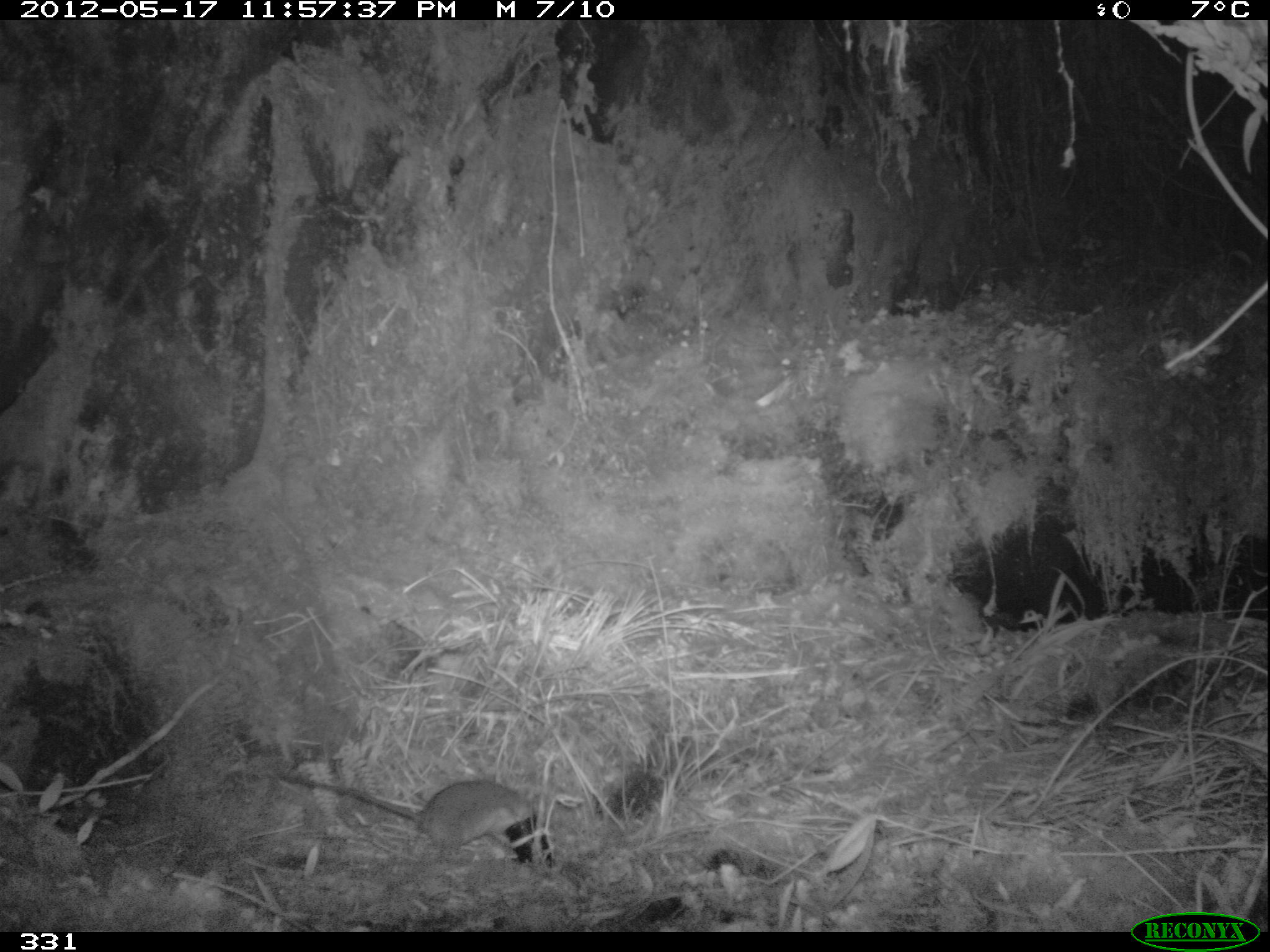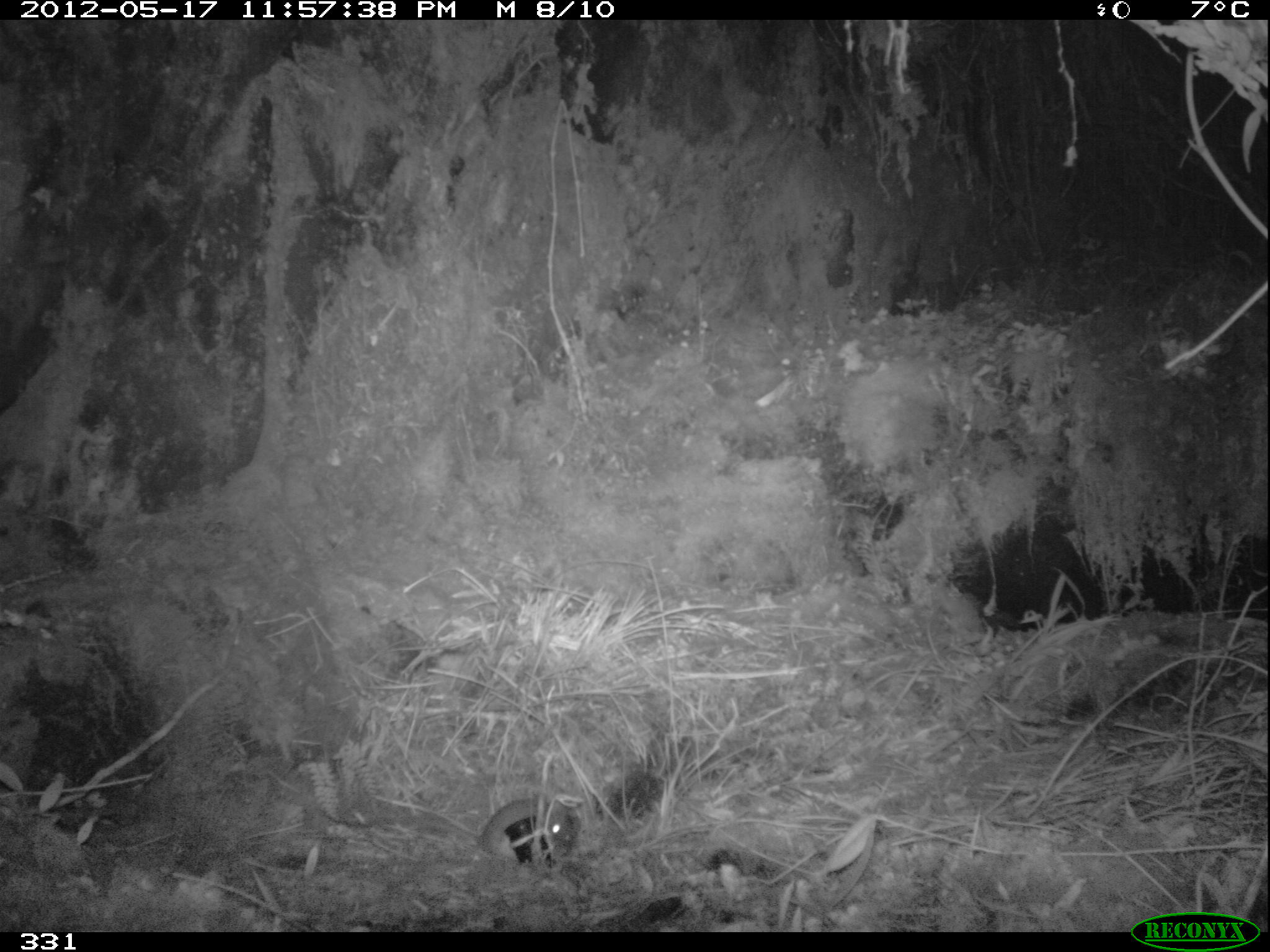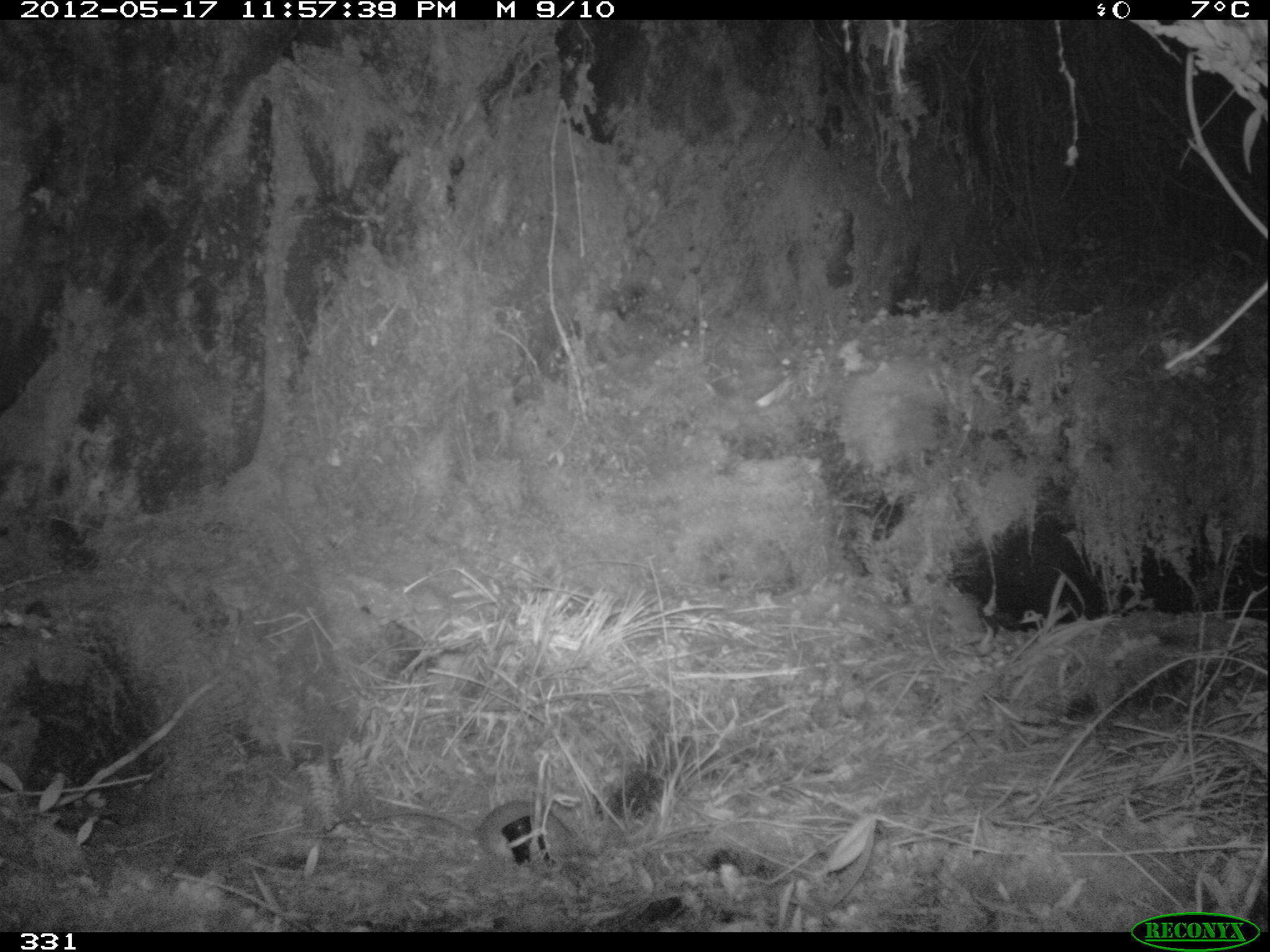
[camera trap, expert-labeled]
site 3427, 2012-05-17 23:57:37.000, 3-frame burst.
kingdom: Animalia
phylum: Chordata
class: Mammalia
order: Rodentia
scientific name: Rodentia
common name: rodents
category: unknown rodent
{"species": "unknown rodent (rodents) (Rodentia)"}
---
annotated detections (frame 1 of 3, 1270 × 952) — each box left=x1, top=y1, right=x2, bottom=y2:
unknown rodent: left=278, top=772, right=537, bottom=855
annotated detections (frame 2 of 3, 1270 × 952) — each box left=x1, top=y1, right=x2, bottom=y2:
unknown rodent: left=320, top=792, right=578, bottom=864